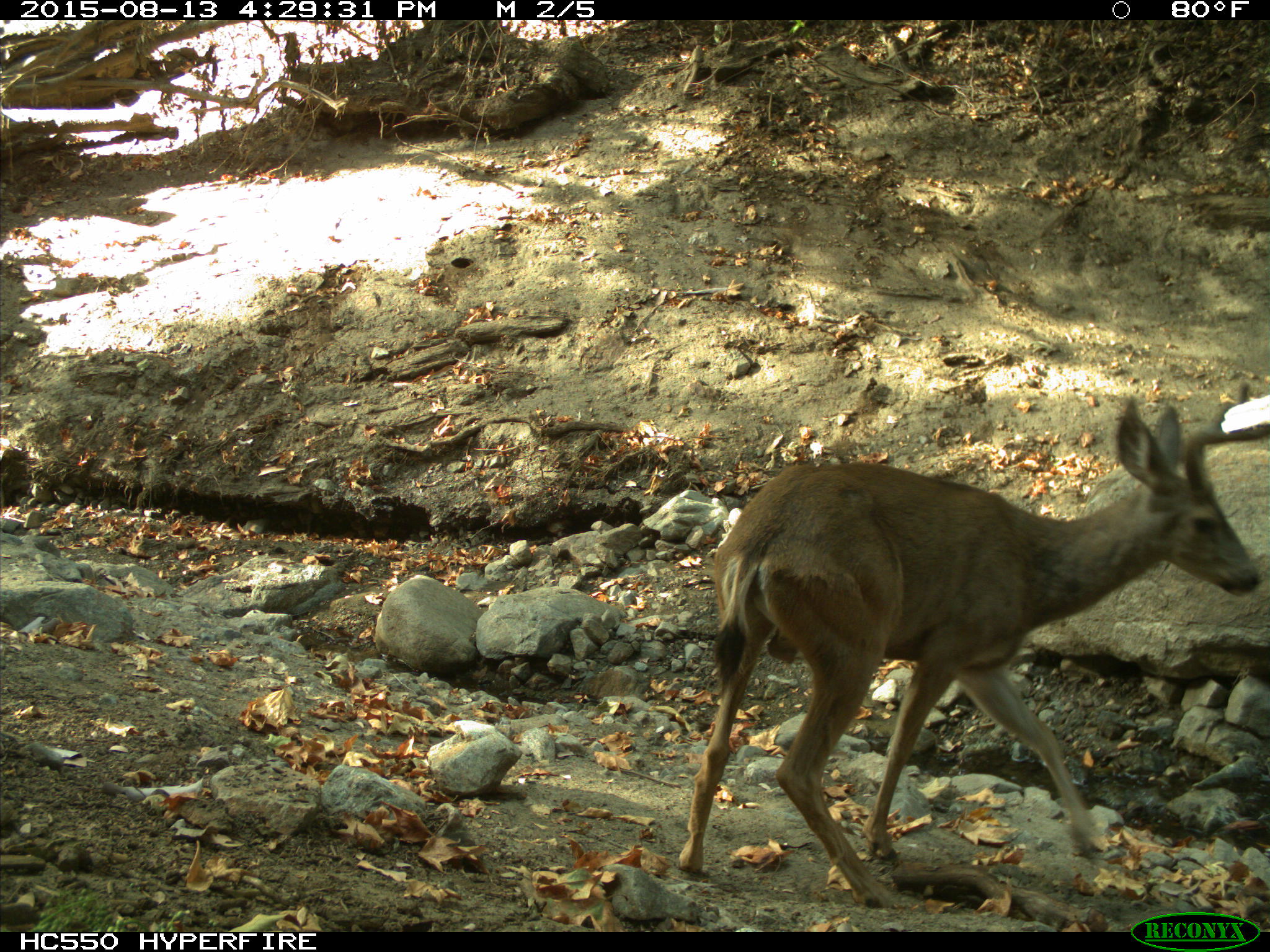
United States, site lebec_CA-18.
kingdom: Animalia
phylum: Chordata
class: Mammalia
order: Artiodactyla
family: Cervidae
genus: Odocoileus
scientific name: Odocoileus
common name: deer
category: unidentified deer